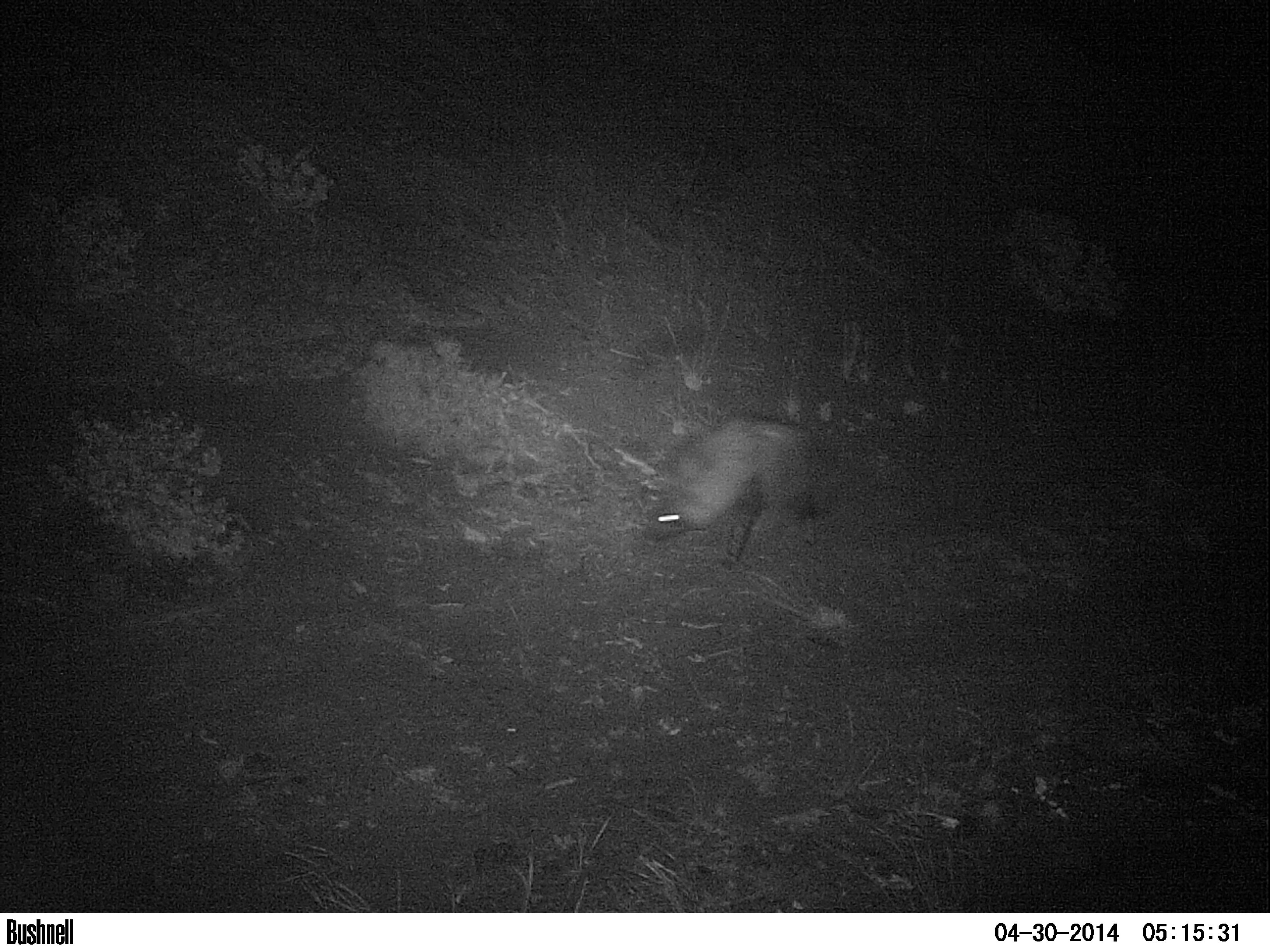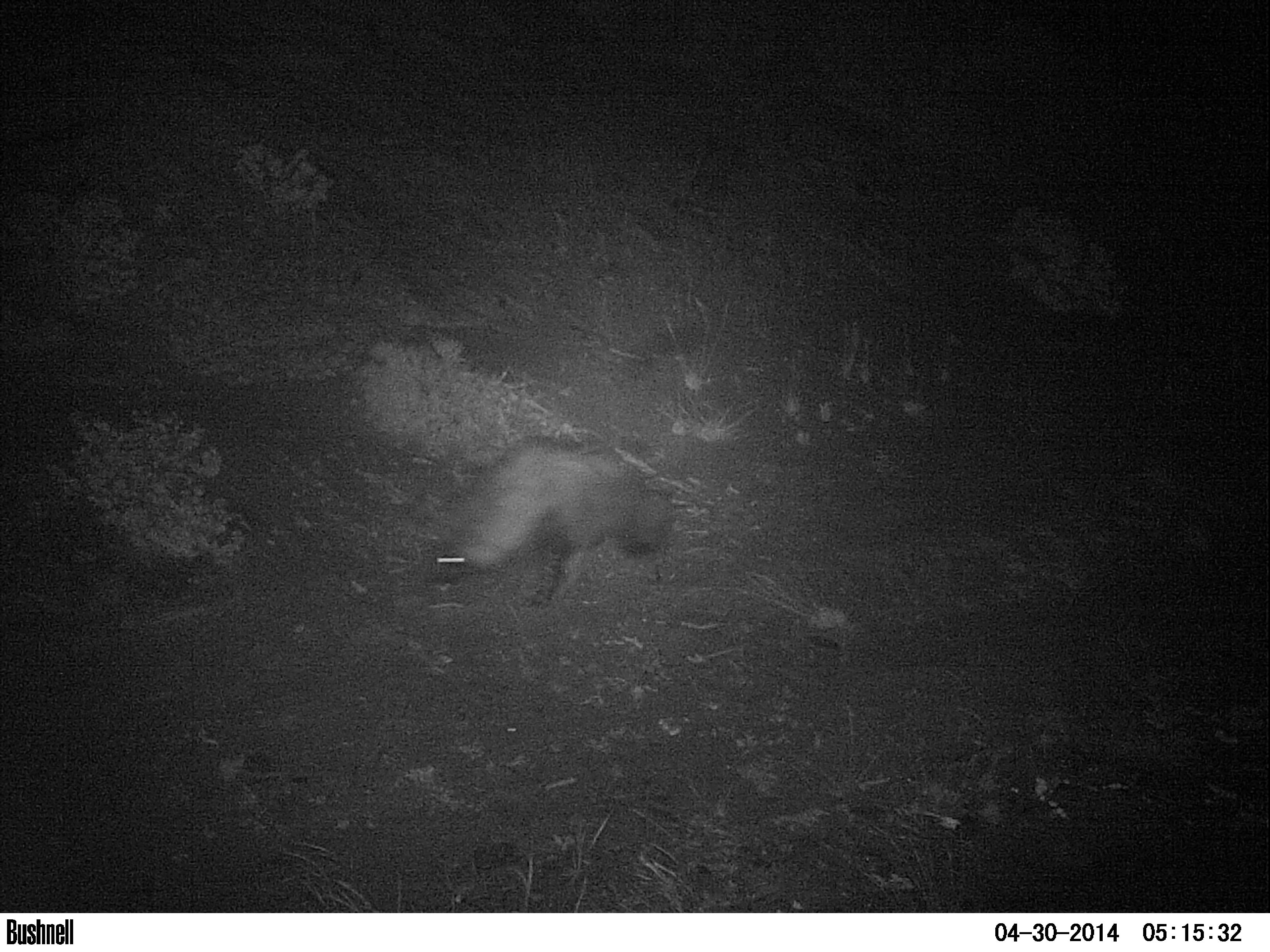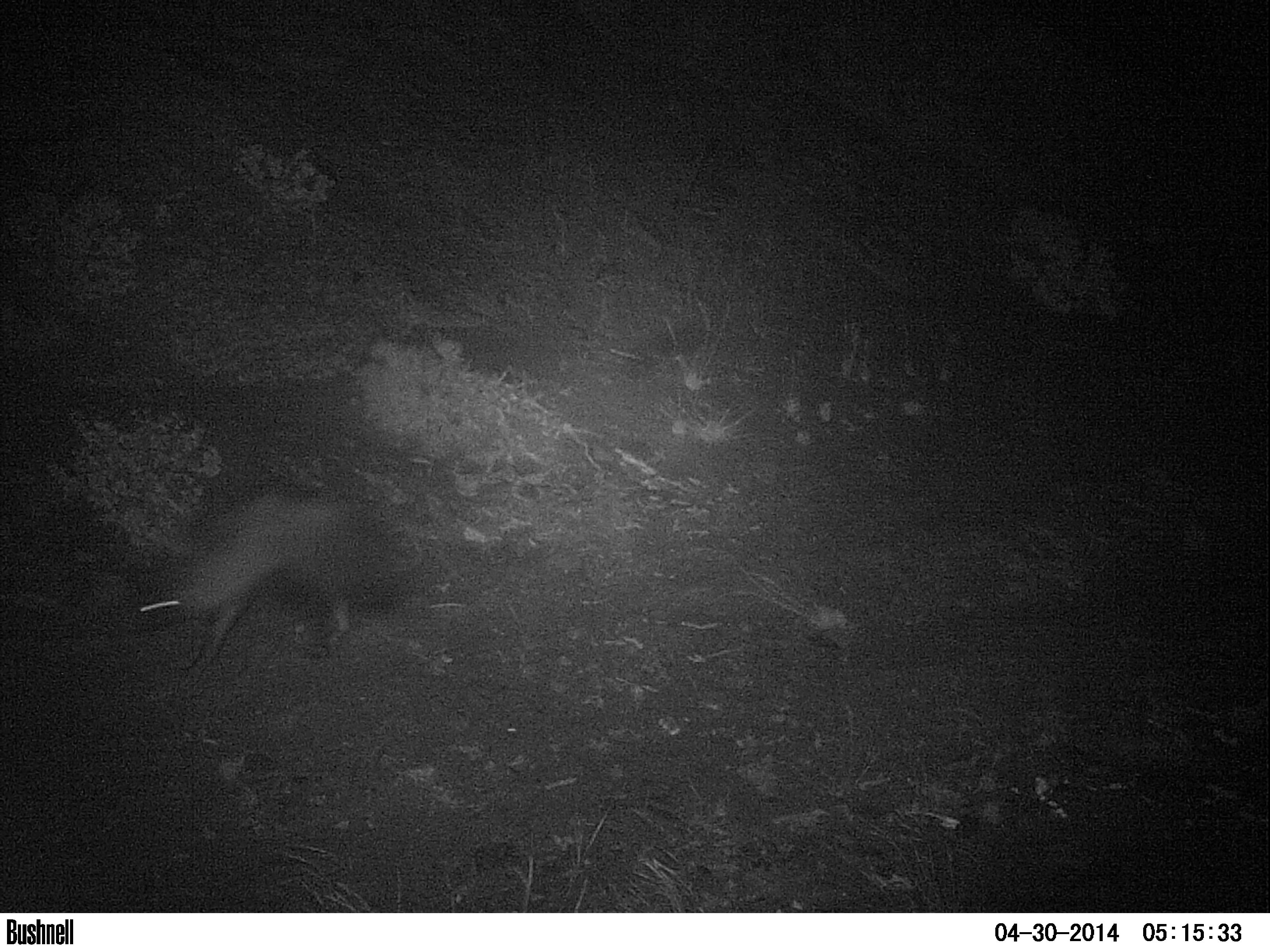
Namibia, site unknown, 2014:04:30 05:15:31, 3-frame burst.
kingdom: Animalia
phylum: Chordata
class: Mammalia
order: Carnivora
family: Hyaenidae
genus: Parahyaena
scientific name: Parahyaena brunnea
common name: brown hyena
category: hyaena brunnea